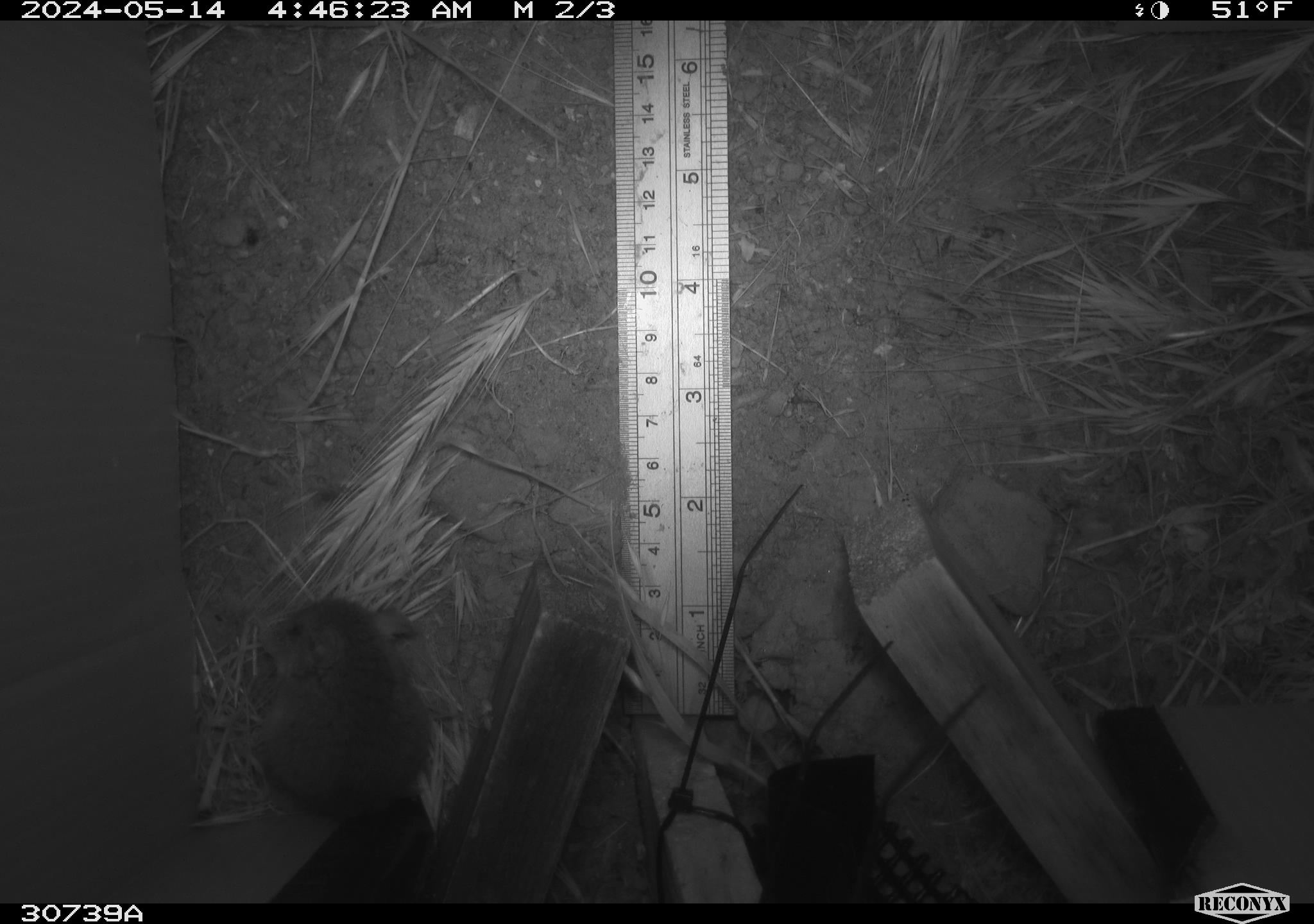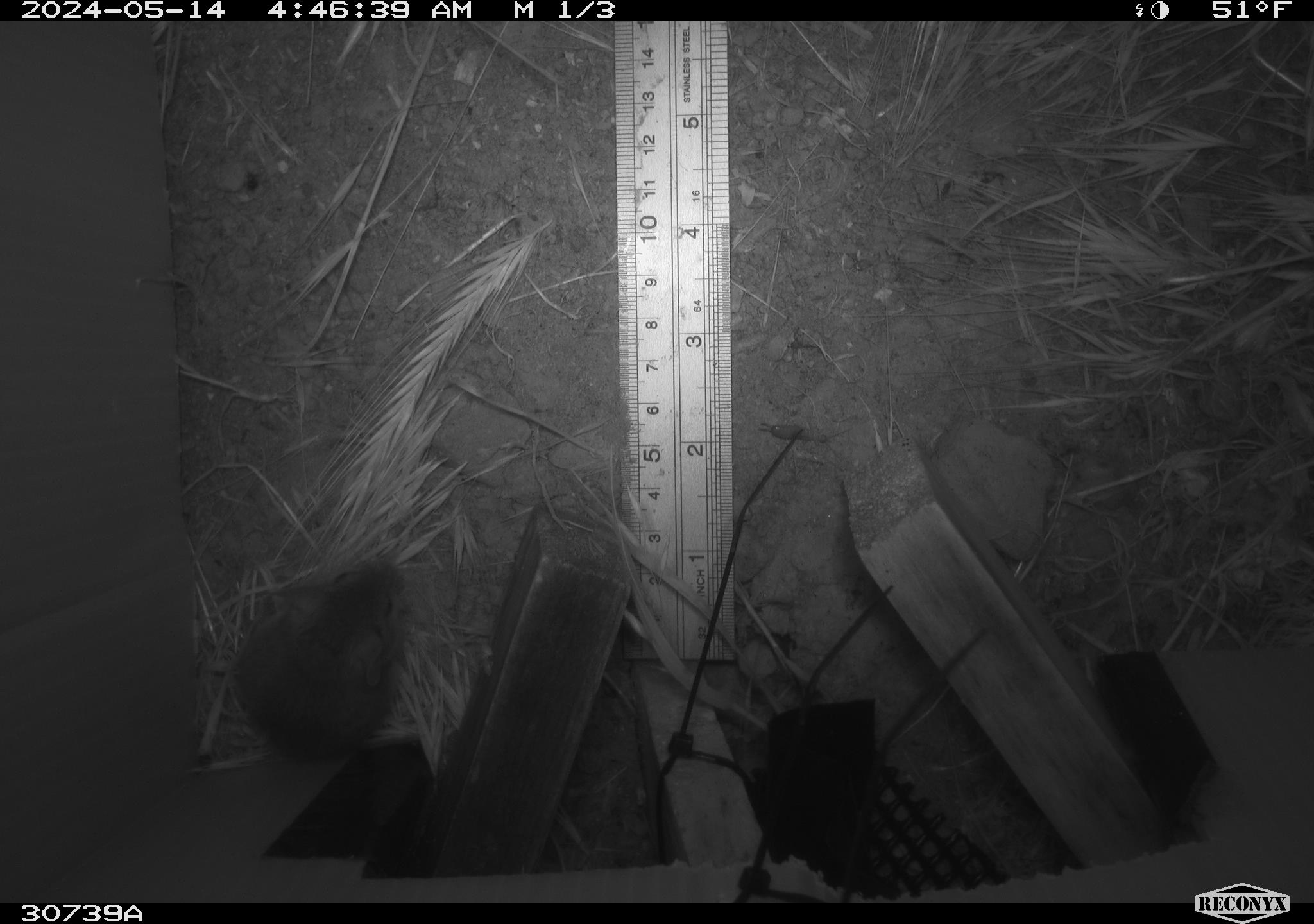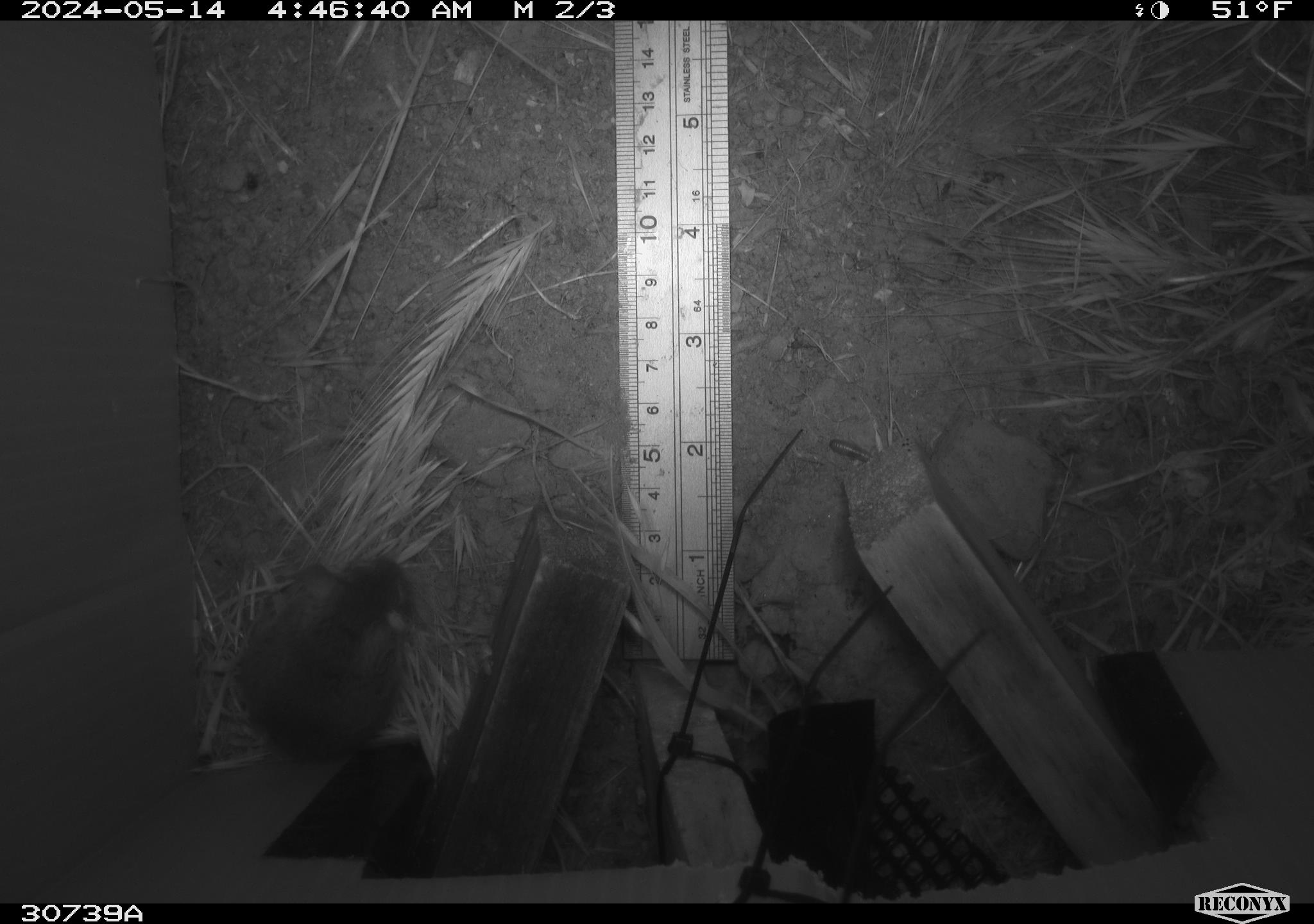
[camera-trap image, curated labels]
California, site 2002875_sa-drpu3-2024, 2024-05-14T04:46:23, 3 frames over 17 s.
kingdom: Animalia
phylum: Chordata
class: Mammalia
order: Rodentia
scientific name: Rodentia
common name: rodent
Rodent (Rodentia).